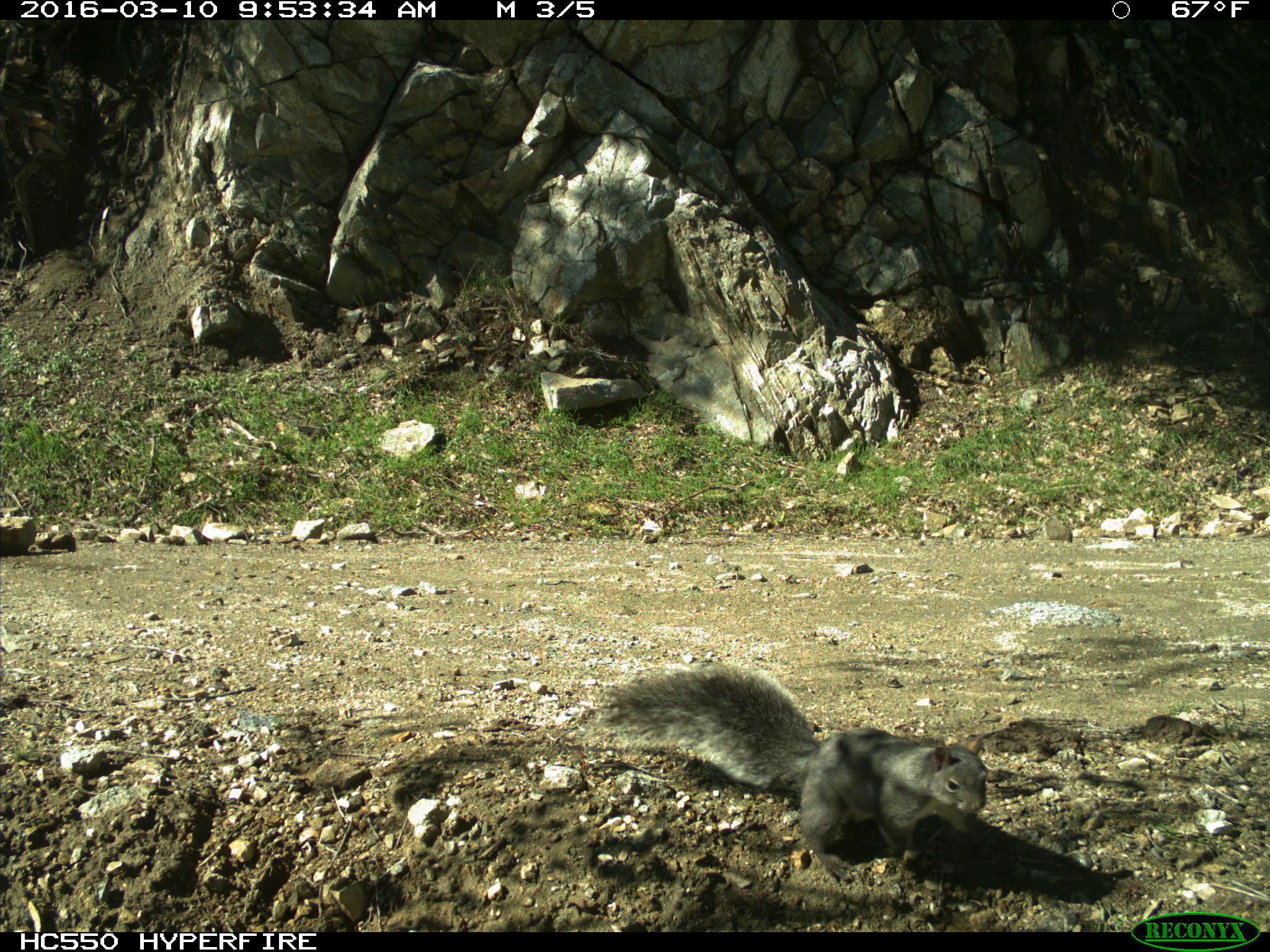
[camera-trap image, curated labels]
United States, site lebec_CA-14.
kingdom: Animalia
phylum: Chordata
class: Mammalia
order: Rodentia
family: Sciuridae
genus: Sciurus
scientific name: Sciurus carolinensis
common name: eastern gray squirrel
Sciurus carolinensis (eastern gray squirrel).